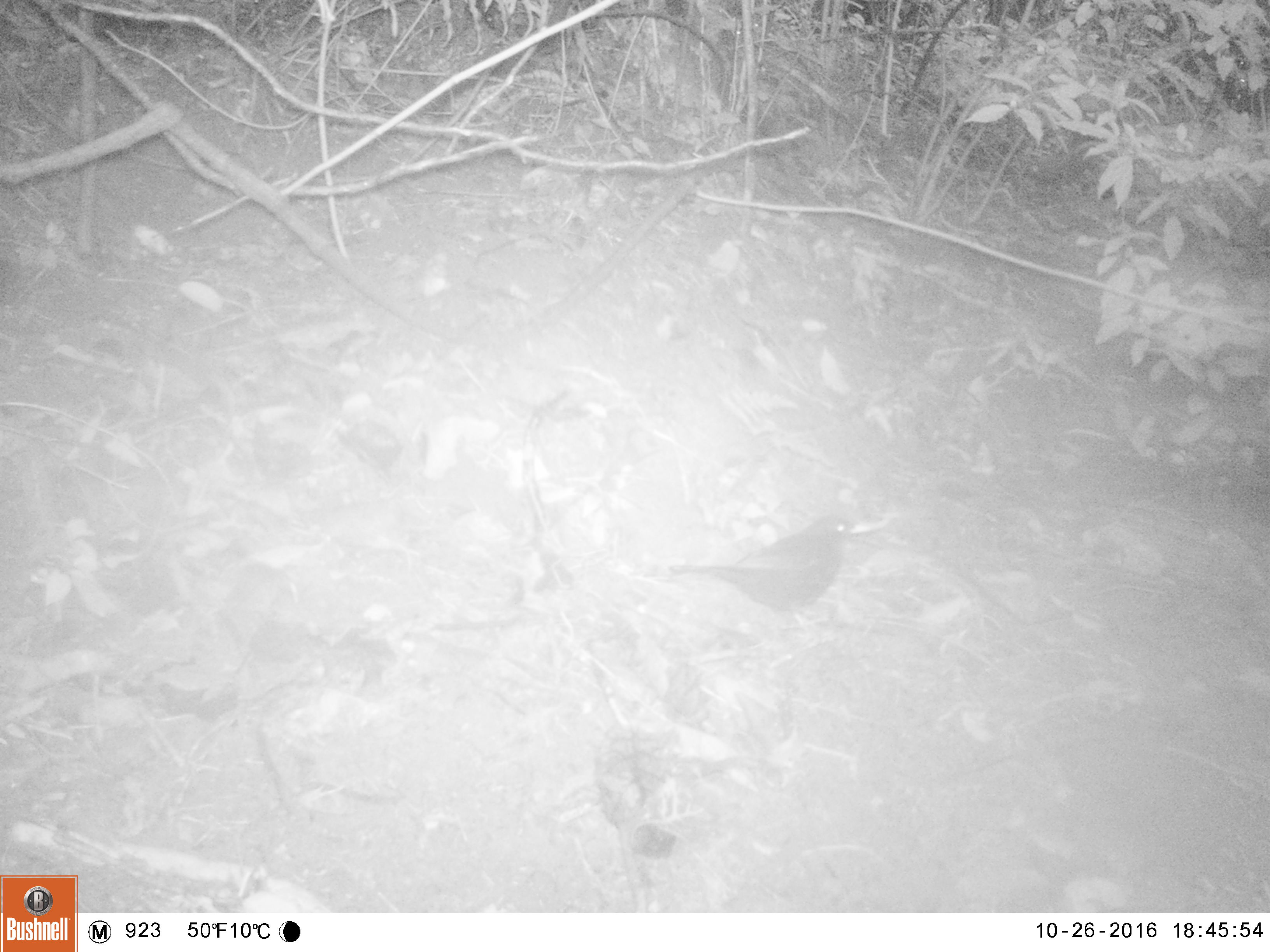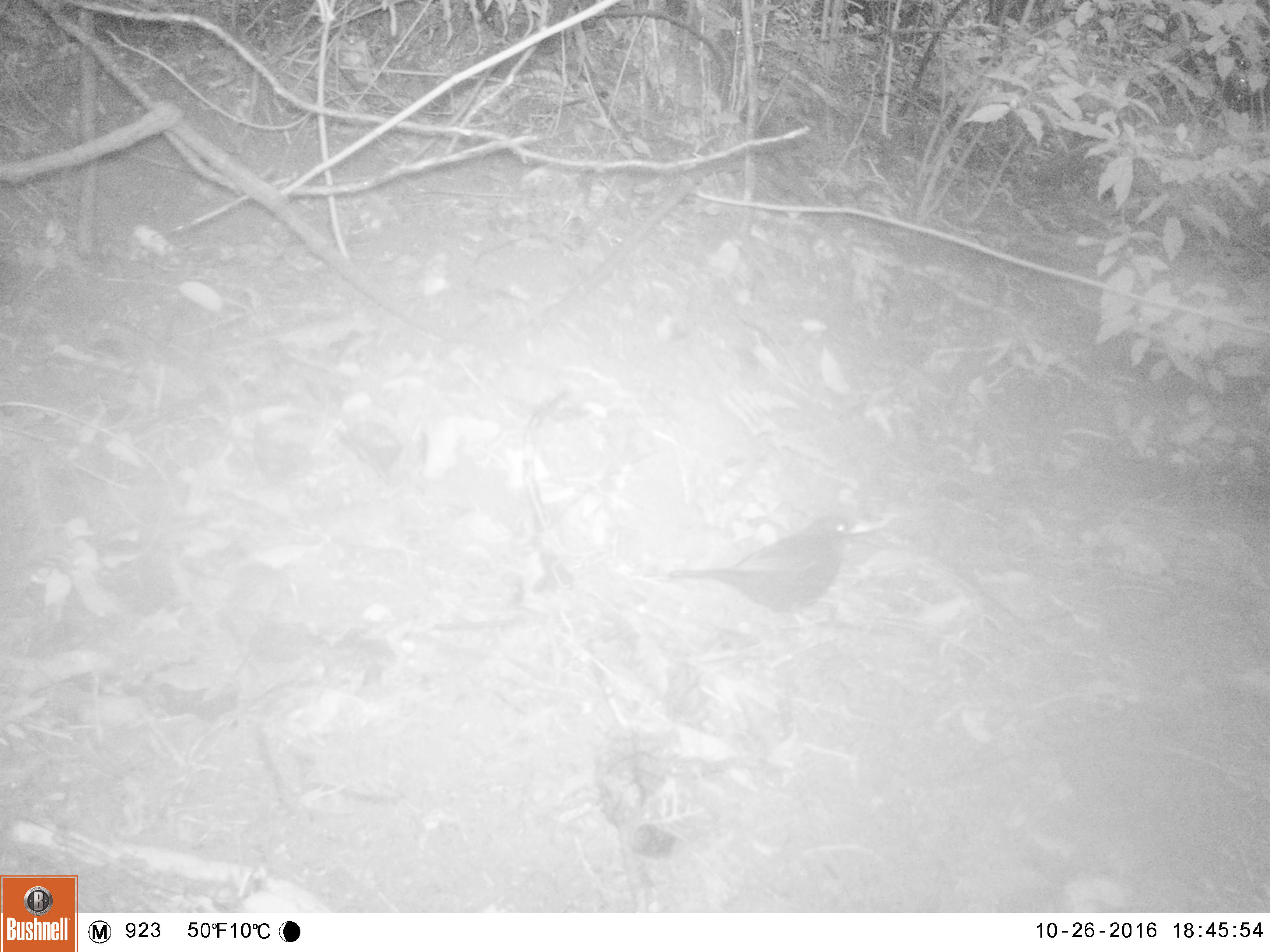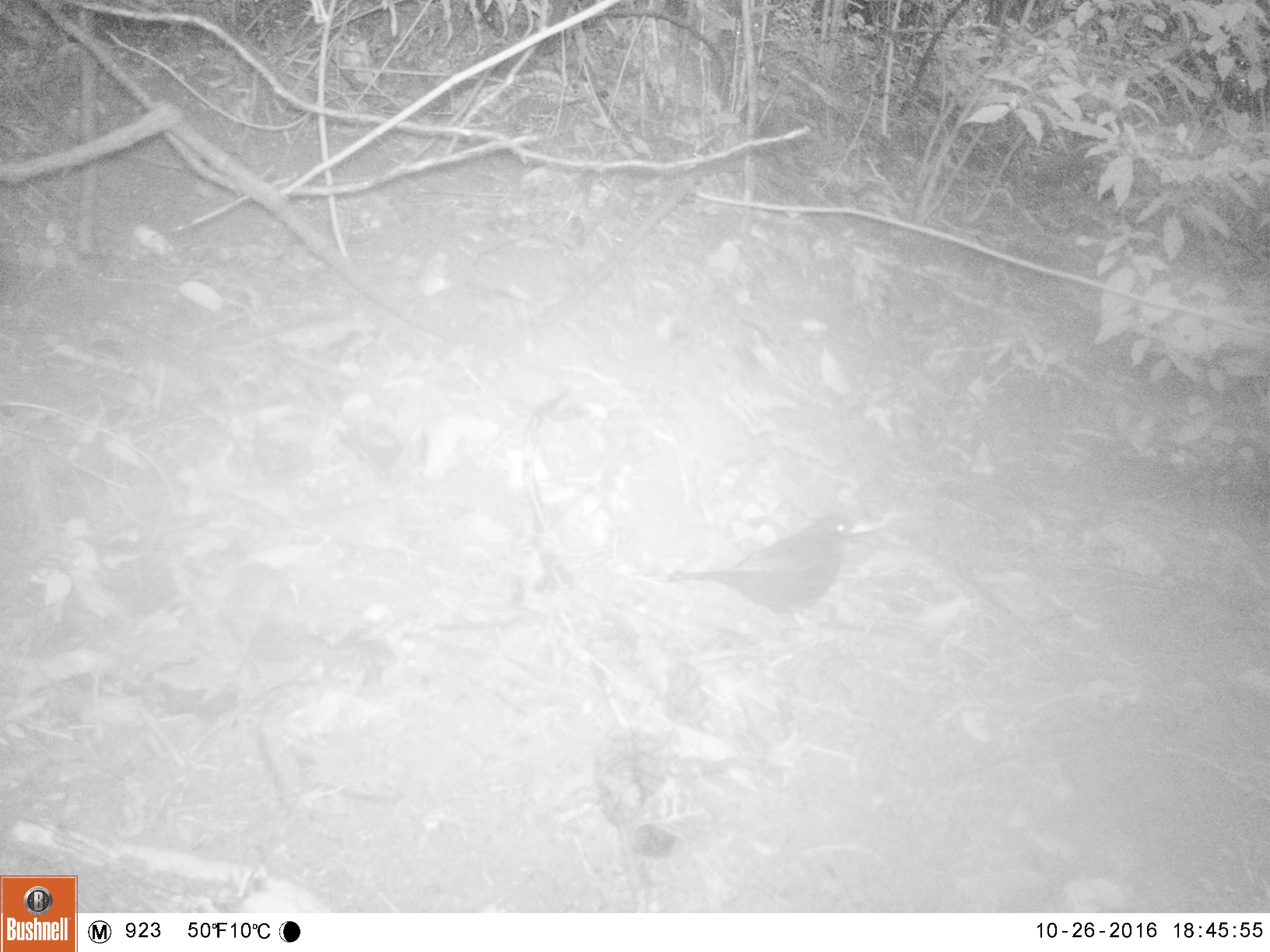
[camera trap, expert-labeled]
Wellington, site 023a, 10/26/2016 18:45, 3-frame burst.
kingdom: Animalia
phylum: Chordata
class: Aves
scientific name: Aves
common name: bird